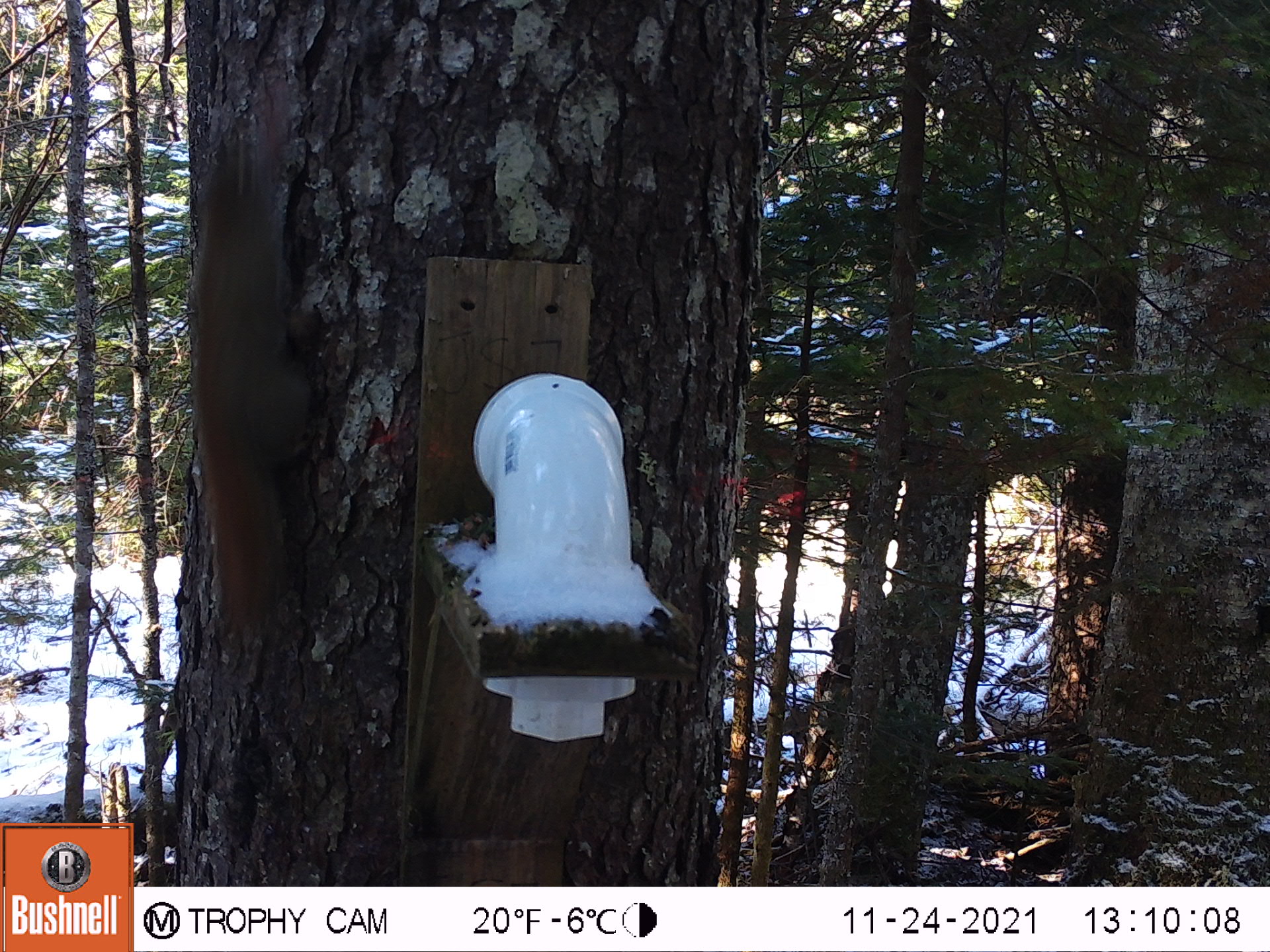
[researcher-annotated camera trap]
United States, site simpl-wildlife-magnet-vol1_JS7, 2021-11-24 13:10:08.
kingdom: Animalia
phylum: Chordata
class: Mammalia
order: Rodentia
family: Sciuridae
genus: Tamiasciurus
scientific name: Tamiasciurus hudsonicus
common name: red squirrel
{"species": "red squirrel (Tamiasciurus hudsonicus)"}